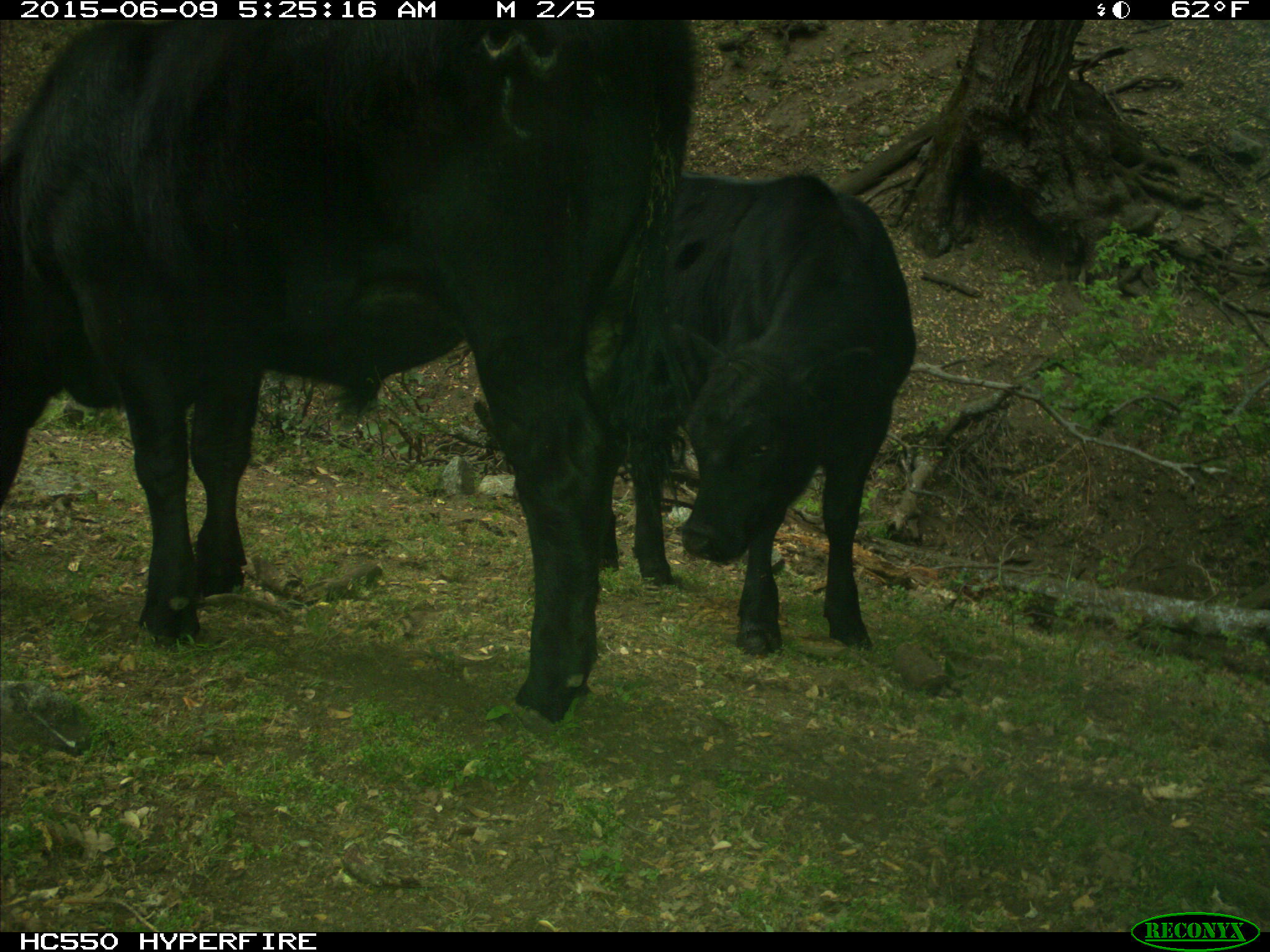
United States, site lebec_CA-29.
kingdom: Animalia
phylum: Chordata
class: Mammalia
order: Artiodactyla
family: Bovidae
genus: Bos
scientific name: Bos taurus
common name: domestic cow